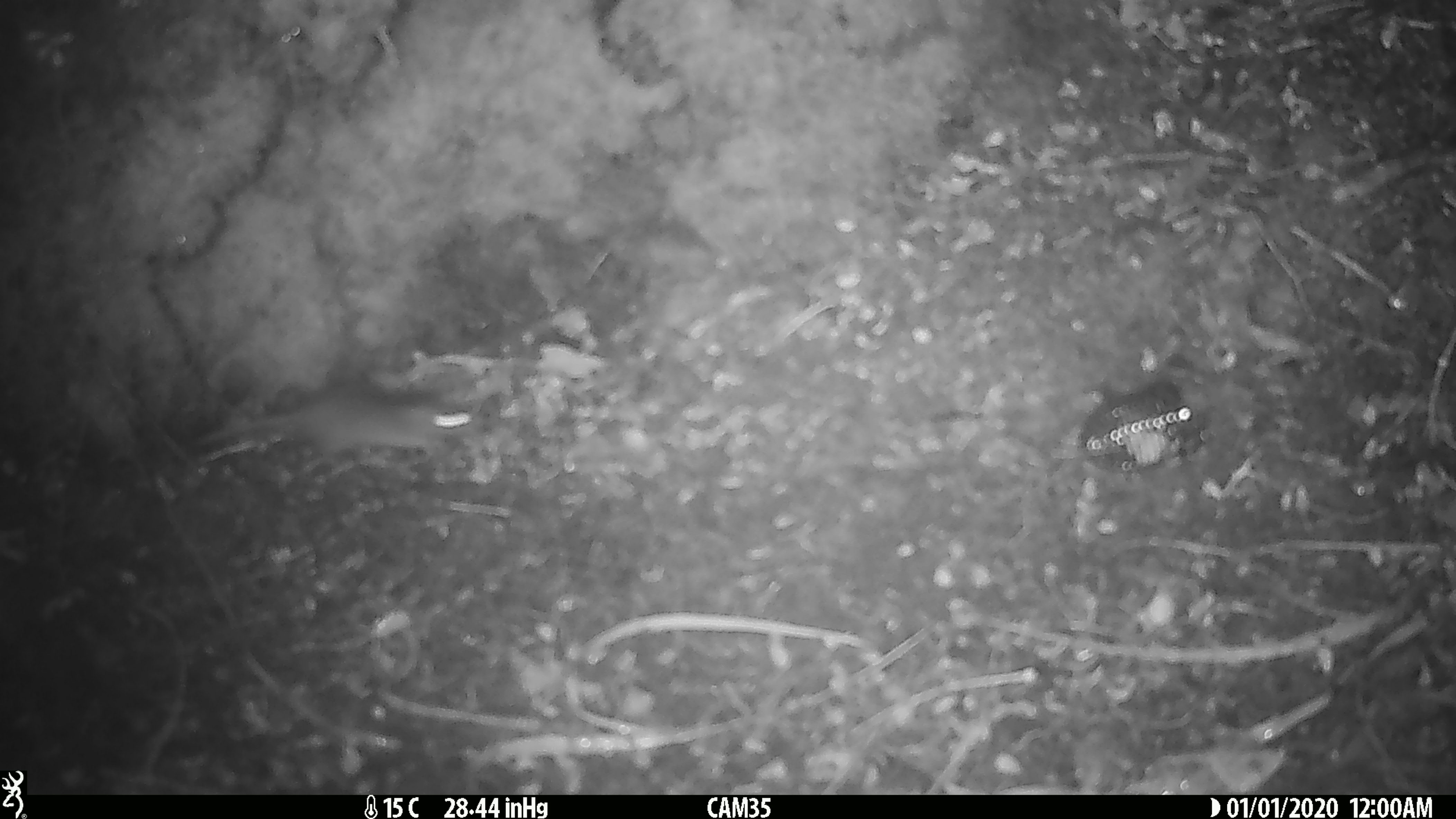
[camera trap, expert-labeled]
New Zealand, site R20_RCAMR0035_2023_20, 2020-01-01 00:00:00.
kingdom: Animalia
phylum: Chordata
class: Mammalia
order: Rodentia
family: Muridae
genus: Mus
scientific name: Mus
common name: mouse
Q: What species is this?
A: Mouse (Mus).